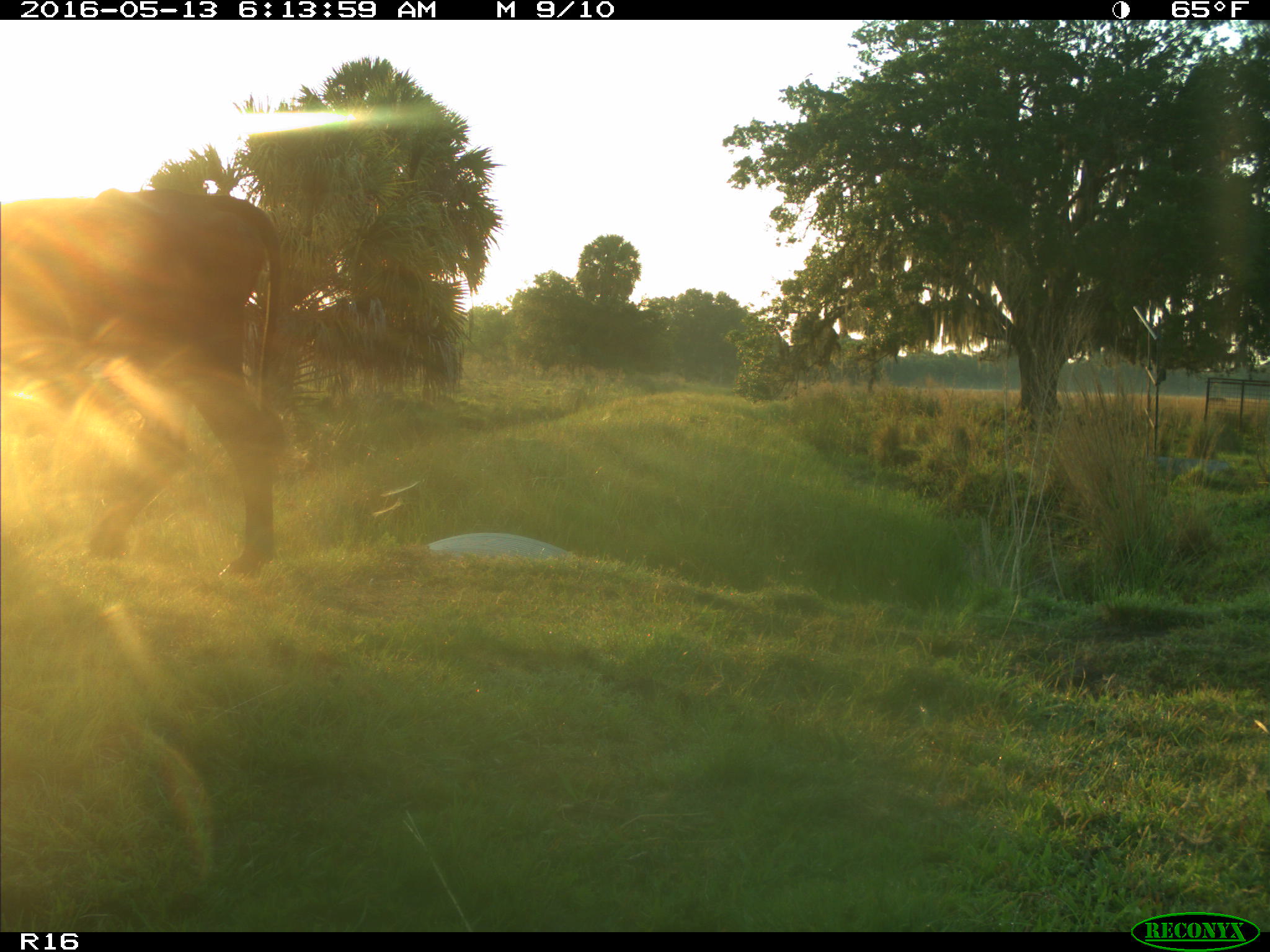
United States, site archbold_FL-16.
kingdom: Animalia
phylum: Chordata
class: Mammalia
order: Artiodactyla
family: Bovidae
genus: Bos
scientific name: Bos taurus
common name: domestic cow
Bos taurus (domestic cow).